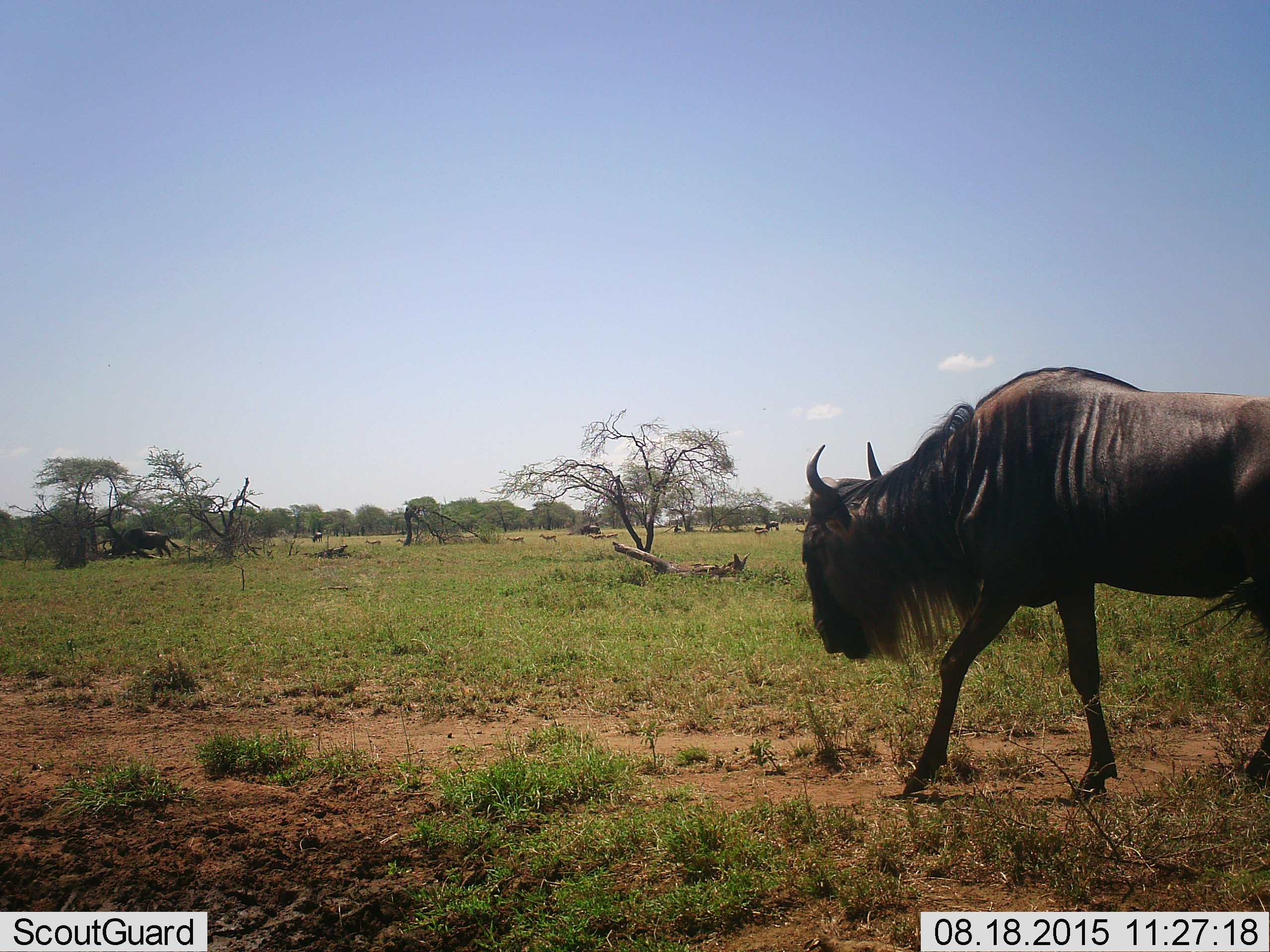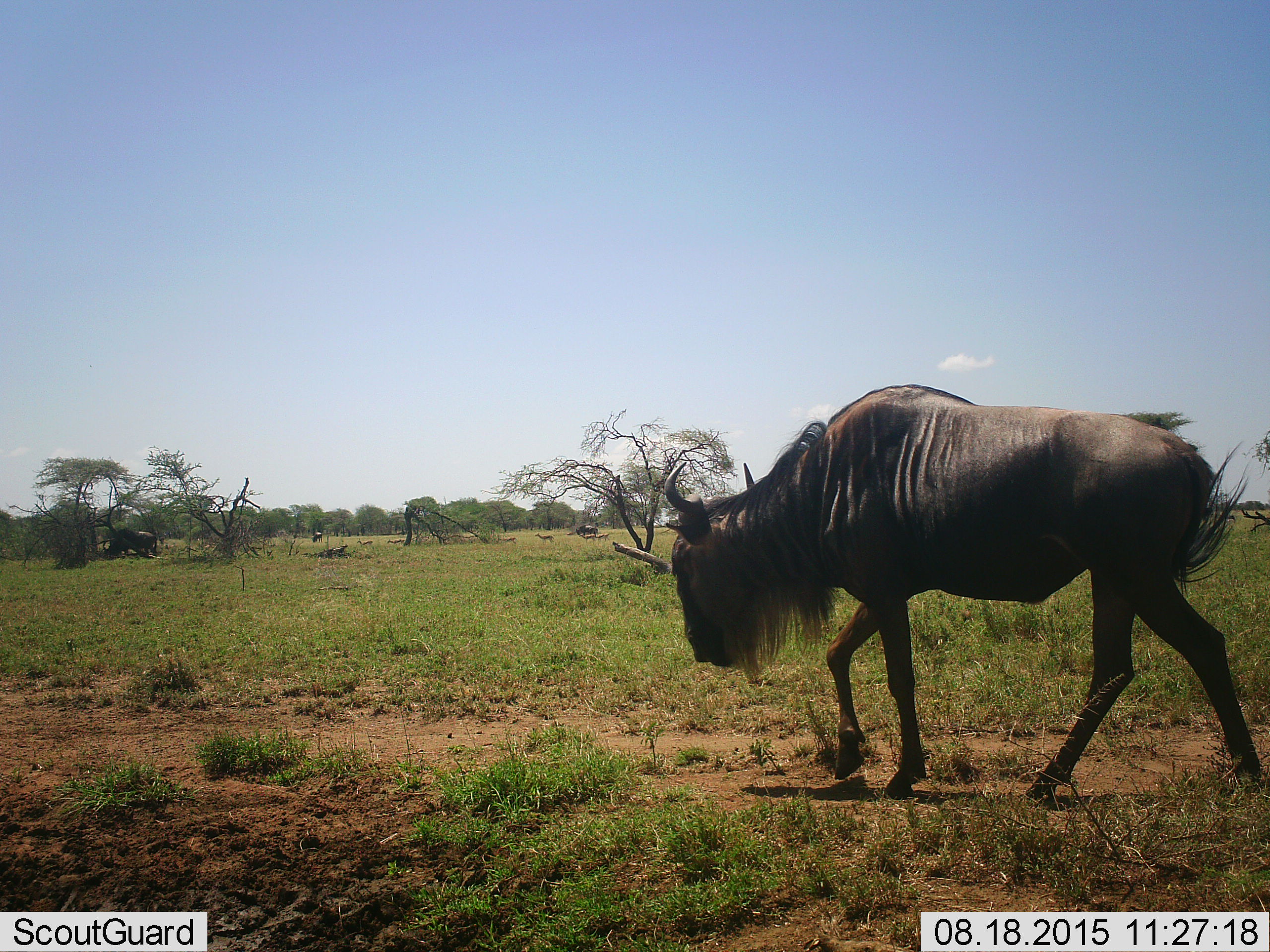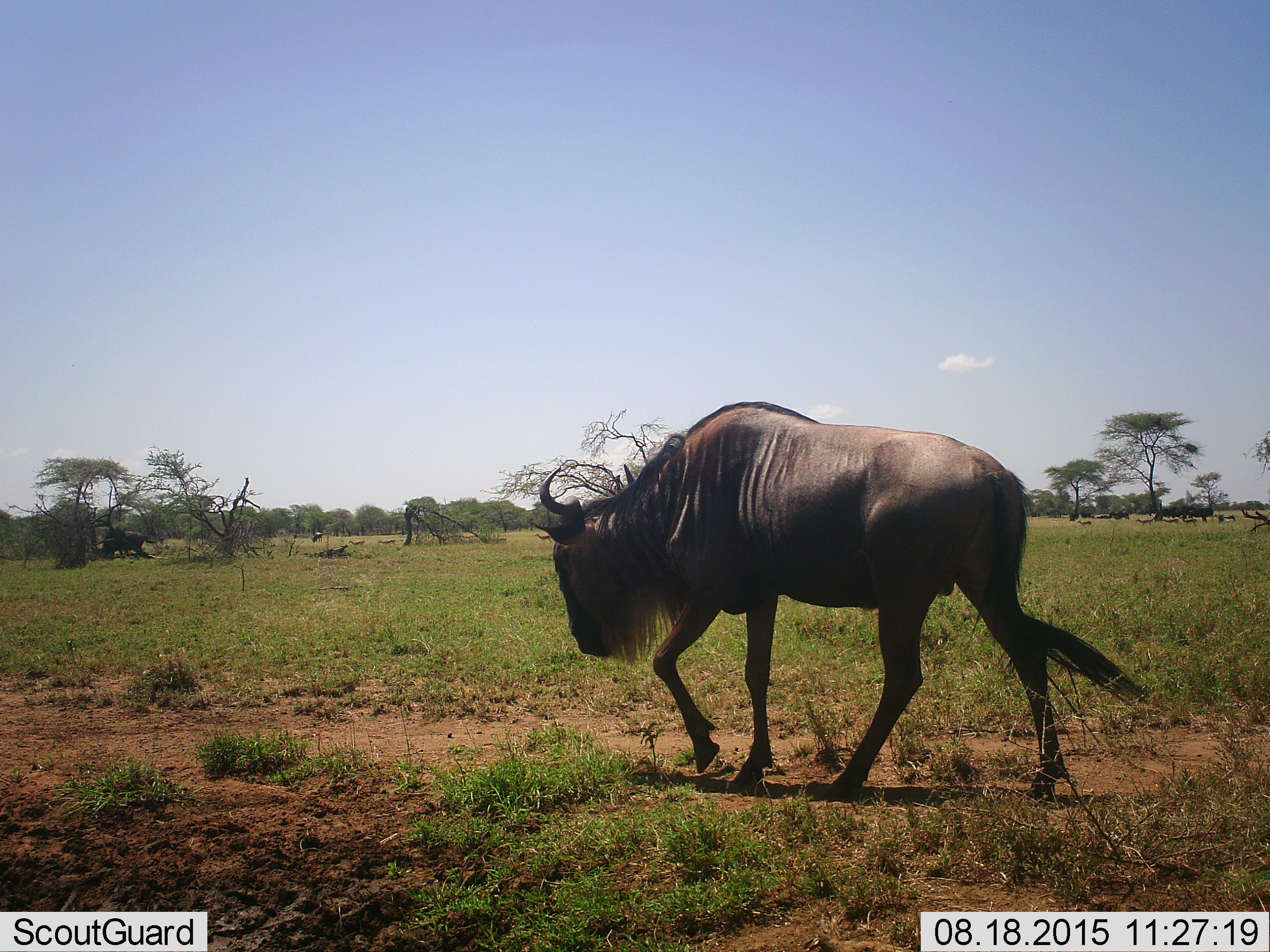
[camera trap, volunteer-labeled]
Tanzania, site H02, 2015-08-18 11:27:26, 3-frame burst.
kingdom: Animalia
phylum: Chordata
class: Mammalia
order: Artiodactyla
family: Bovidae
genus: Connochaetes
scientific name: Connochaetes taurinus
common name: blue wildebeest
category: wildebeest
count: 5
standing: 25%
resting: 12%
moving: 100%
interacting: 0%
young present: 0%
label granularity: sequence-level